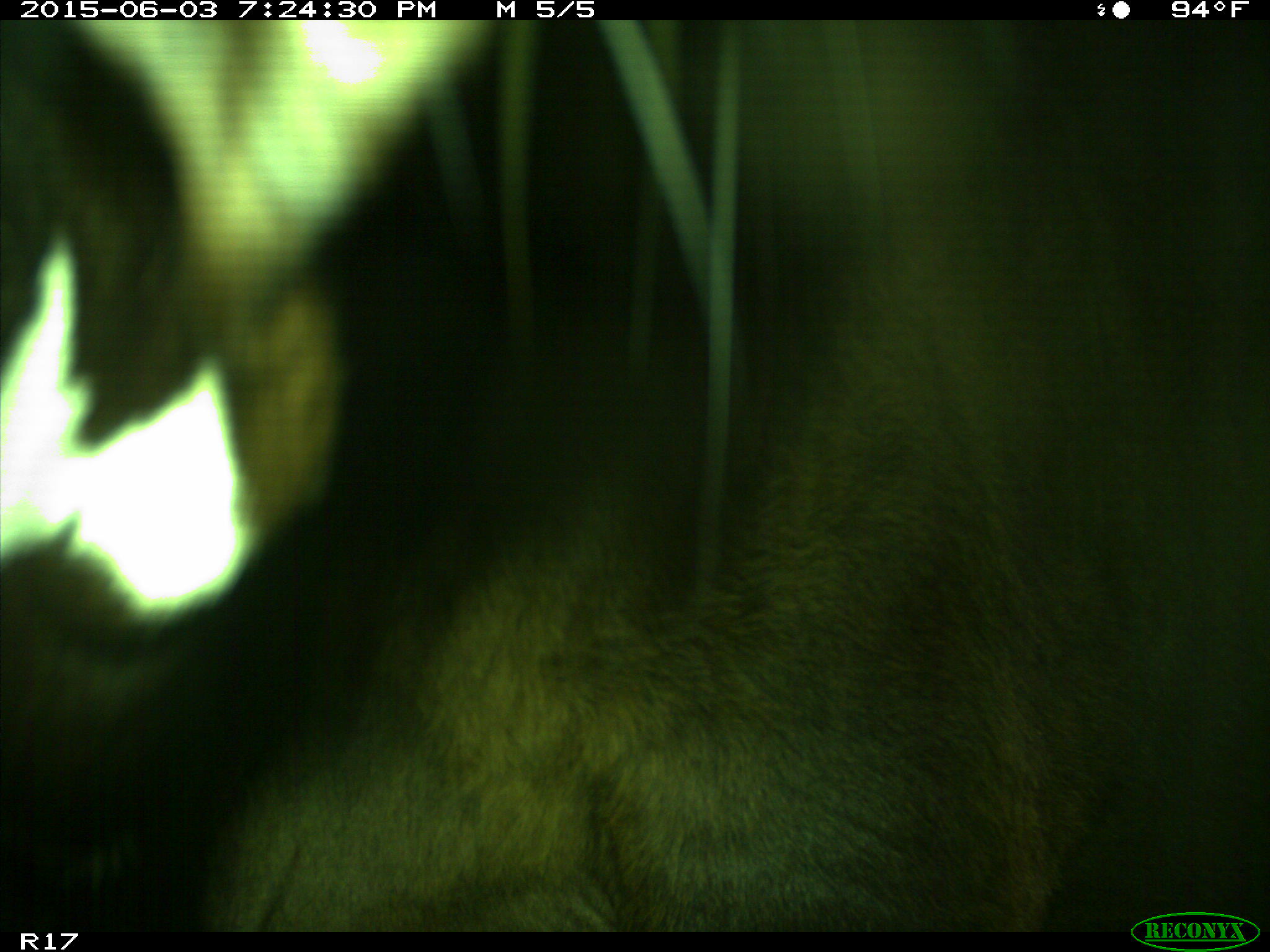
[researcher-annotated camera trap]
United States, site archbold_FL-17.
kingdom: Animalia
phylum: Chordata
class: Mammalia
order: Artiodactyla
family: Bovidae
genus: Bos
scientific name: Bos taurus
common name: domestic cow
Bos taurus (domestic cow).